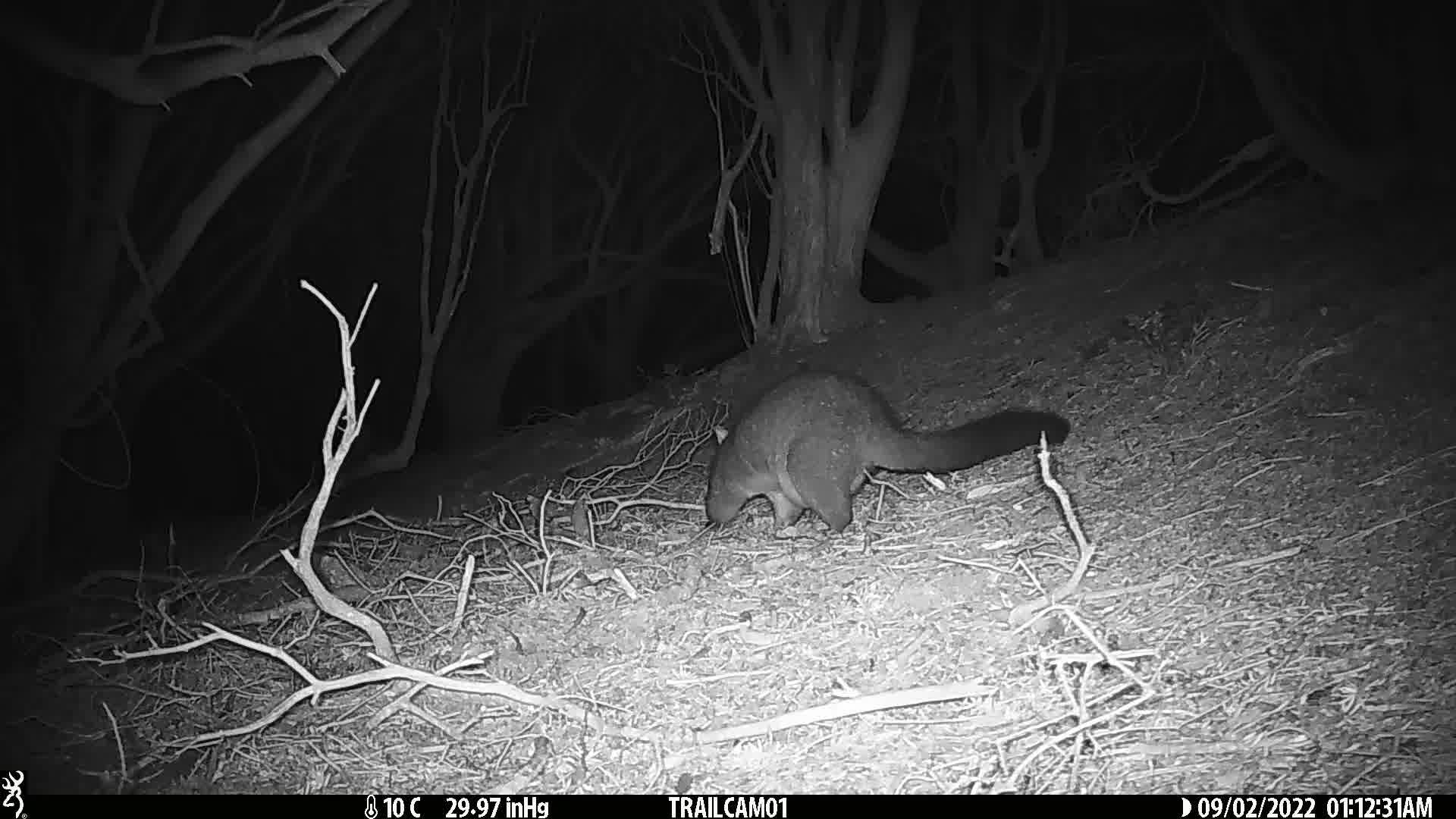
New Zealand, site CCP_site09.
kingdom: Animalia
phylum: Chordata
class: Mammalia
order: Diprotodontia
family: Phalangeridae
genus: Trichosurus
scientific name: Trichosurus vulpecula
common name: common brushtail possum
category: possum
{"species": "possum (common brushtail possum) (Trichosurus vulpecula)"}